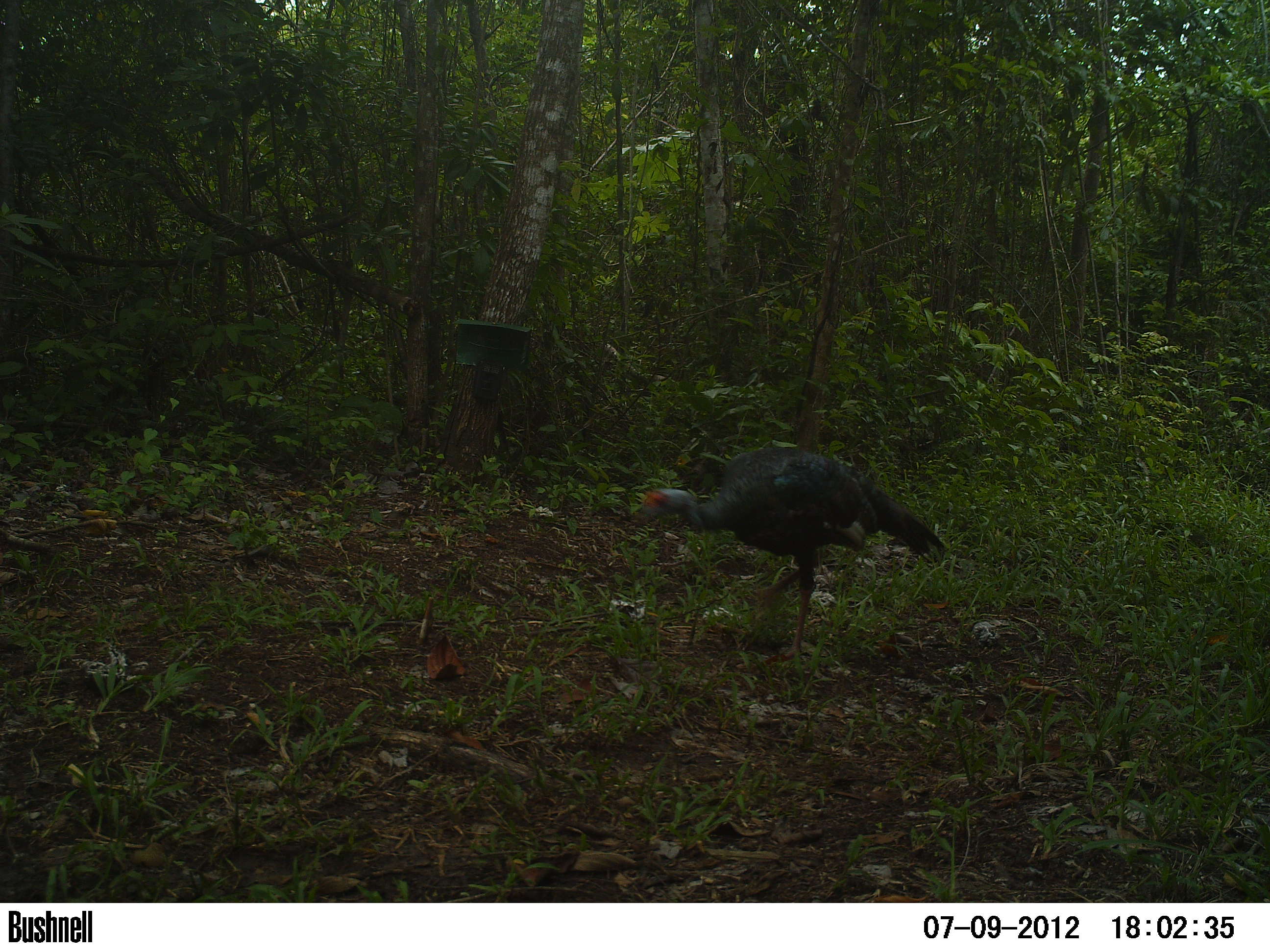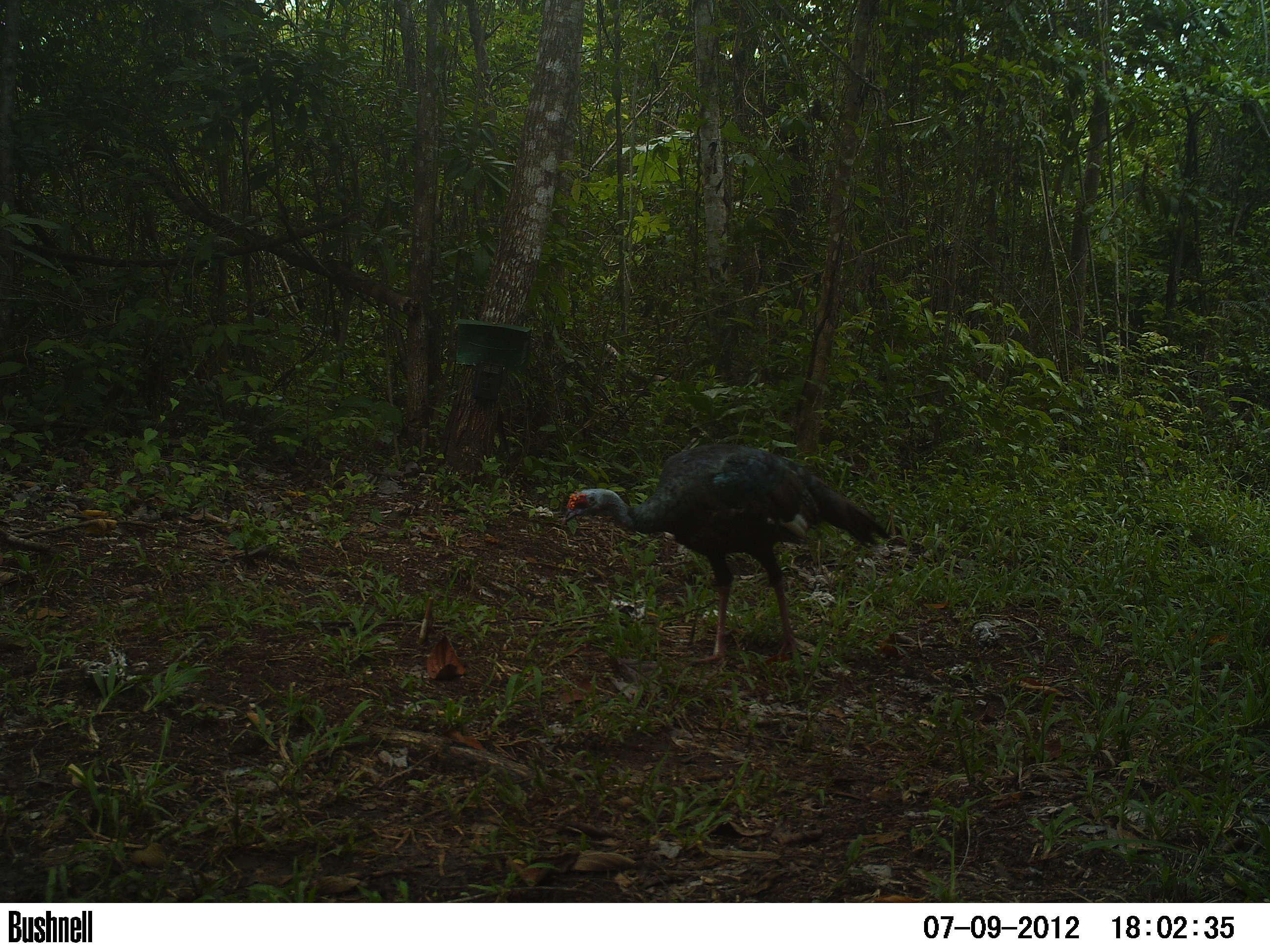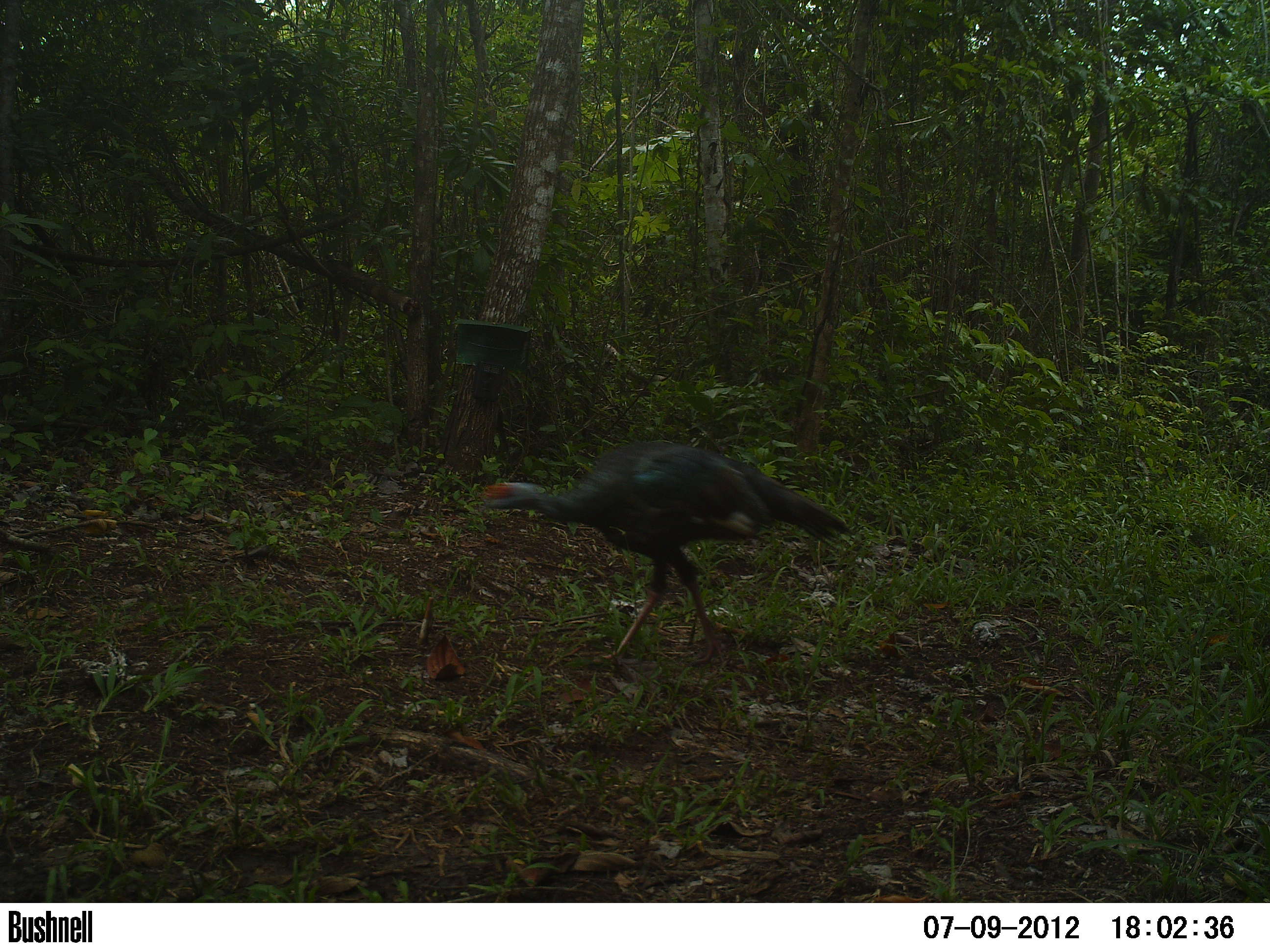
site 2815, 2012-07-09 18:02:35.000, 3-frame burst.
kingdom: Animalia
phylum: Chordata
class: Aves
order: Galliformes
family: Phasianidae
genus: Meleagris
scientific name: Meleagris ocellata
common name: ocellated turkey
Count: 2.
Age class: adult.